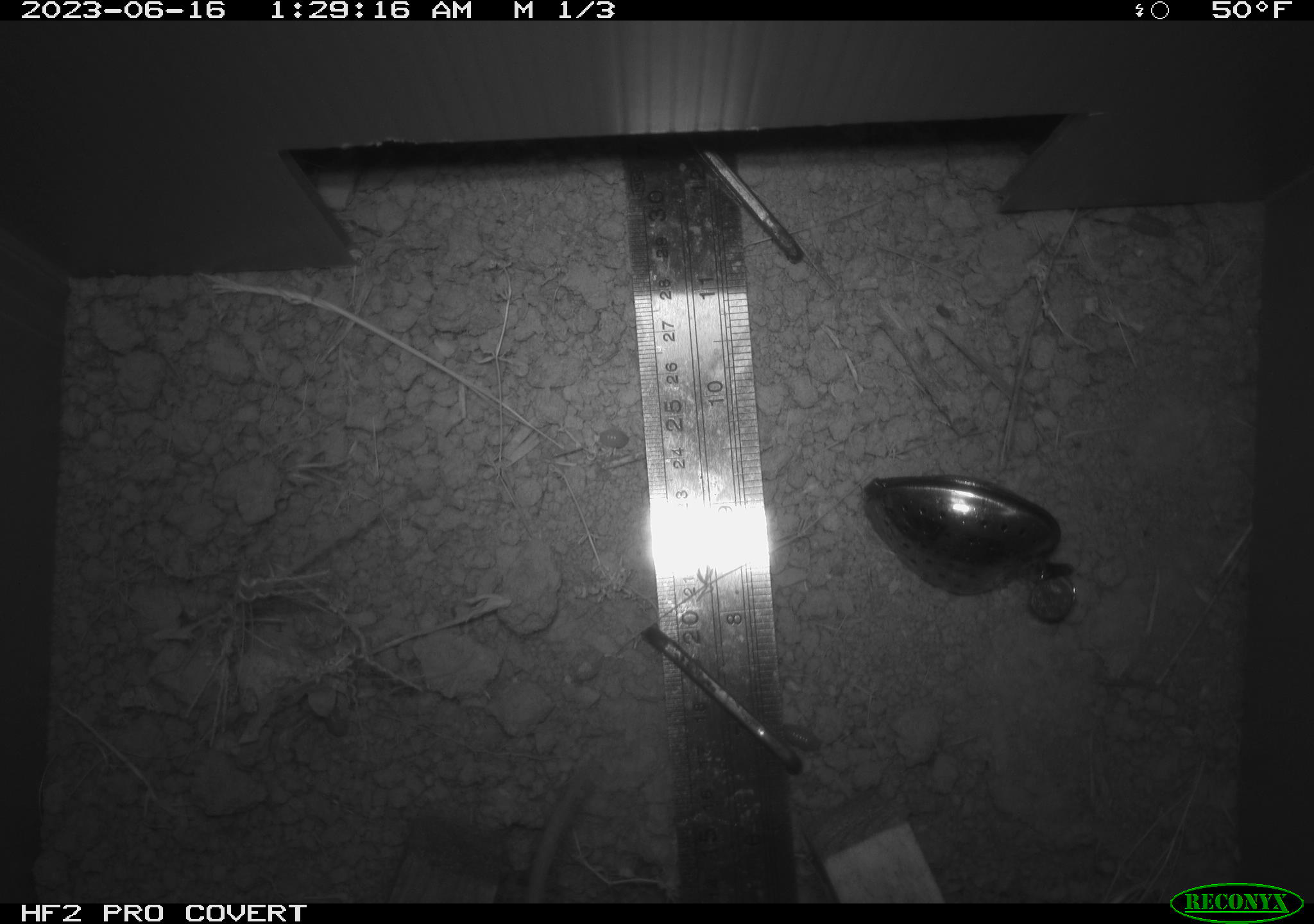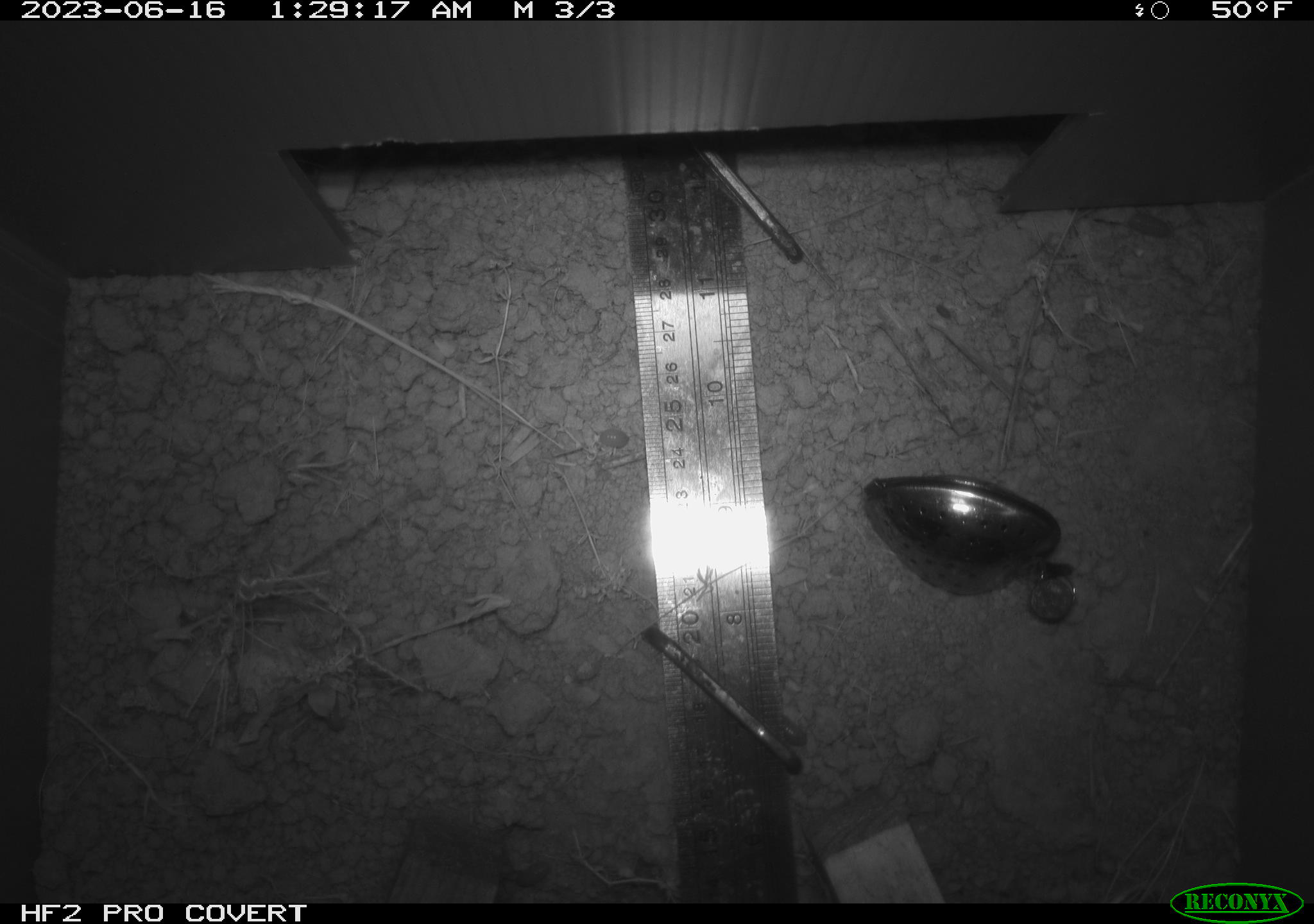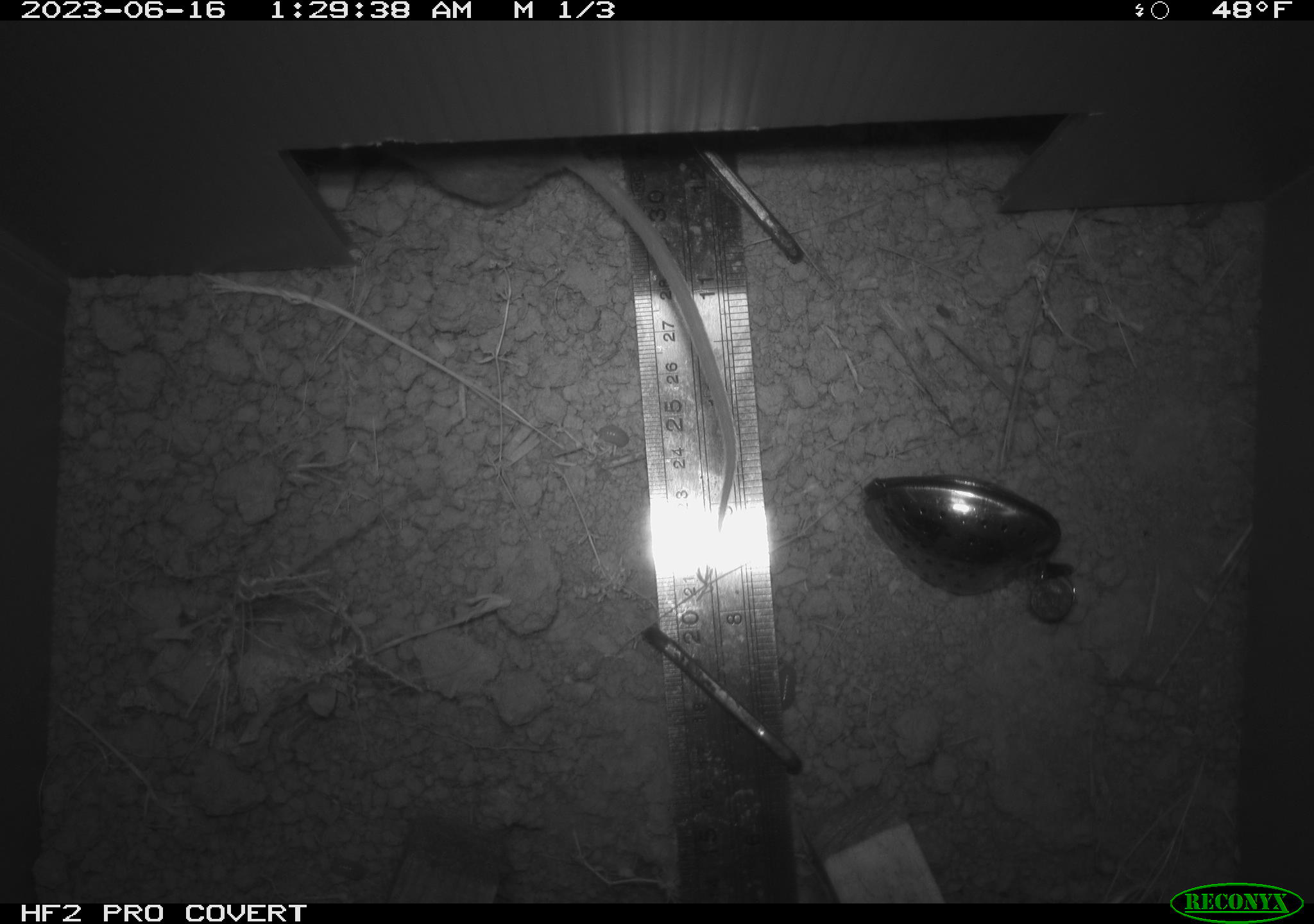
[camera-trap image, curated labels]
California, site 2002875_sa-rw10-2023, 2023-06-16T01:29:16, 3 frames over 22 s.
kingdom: Animalia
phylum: Chordata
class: Mammalia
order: Rodentia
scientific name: Rodentia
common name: rodent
Rodent (Rodentia).